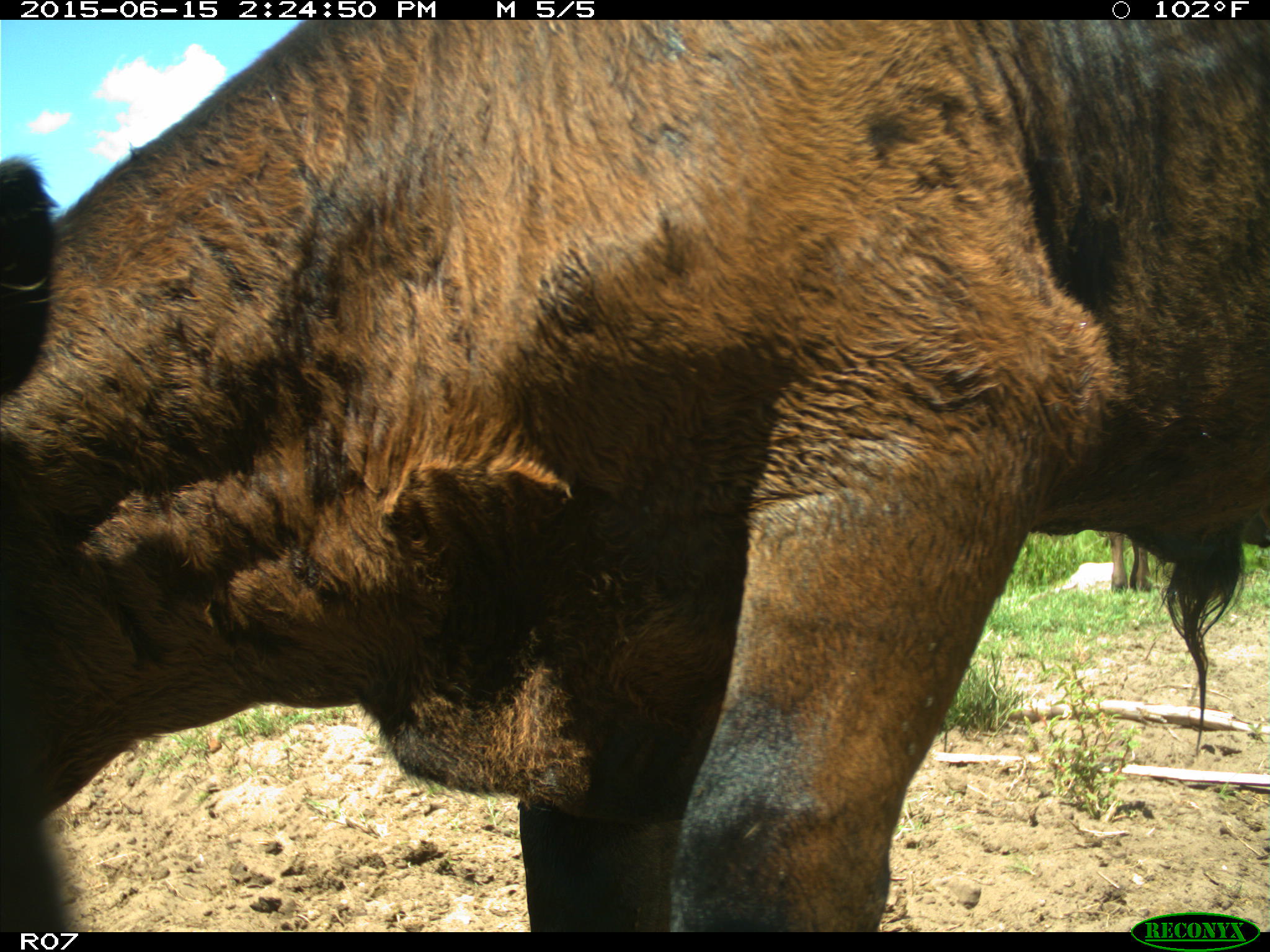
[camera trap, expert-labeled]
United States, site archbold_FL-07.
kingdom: Animalia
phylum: Chordata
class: Mammalia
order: Artiodactyla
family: Bovidae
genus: Bos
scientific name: Bos taurus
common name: domestic cow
Bos taurus (domestic cow).